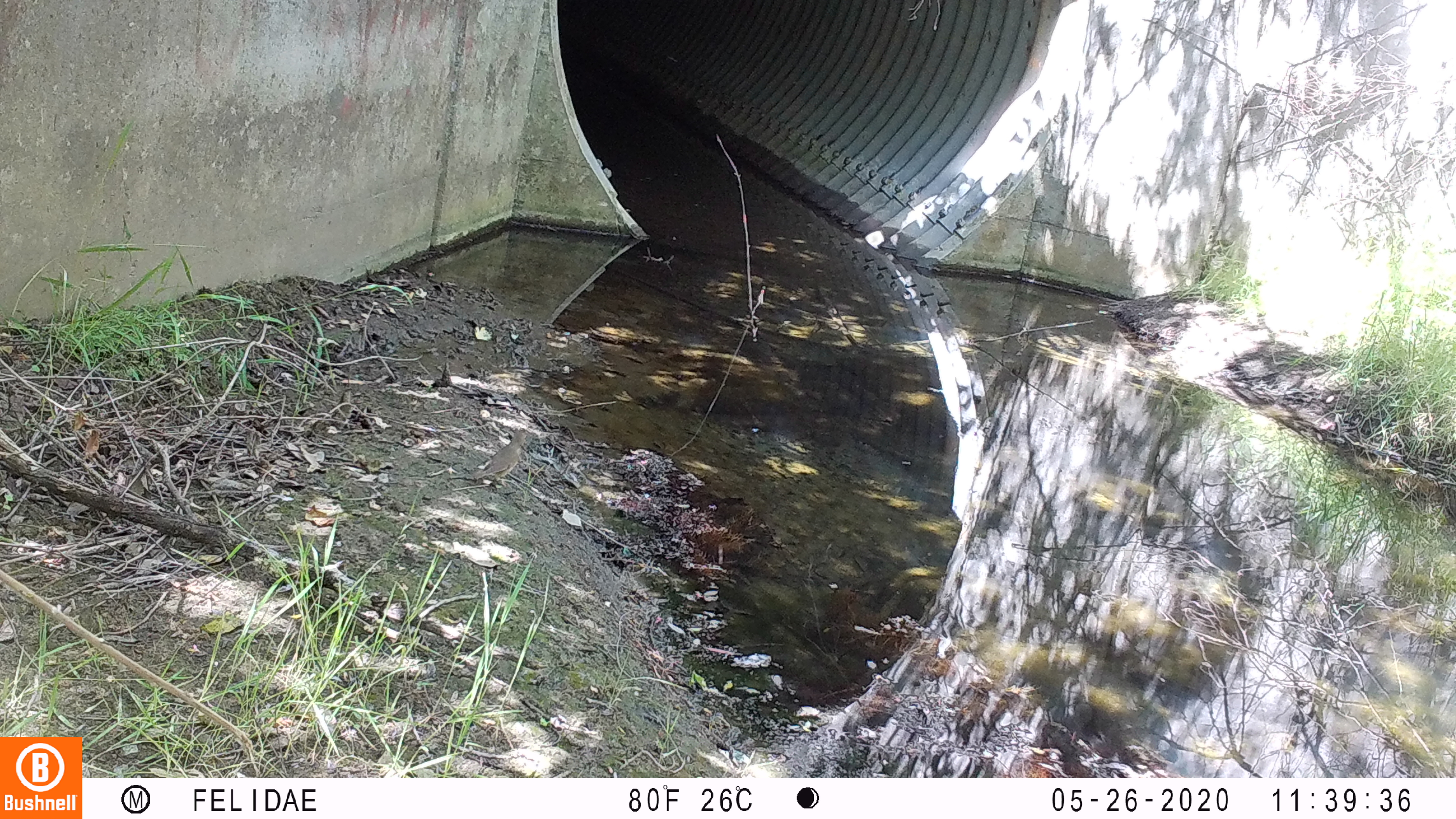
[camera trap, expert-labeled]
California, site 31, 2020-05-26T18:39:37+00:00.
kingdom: Animalia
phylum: Chordata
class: Aves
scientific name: Aves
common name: bird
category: unknown bird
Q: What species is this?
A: Unknown bird (bird) (Aves).